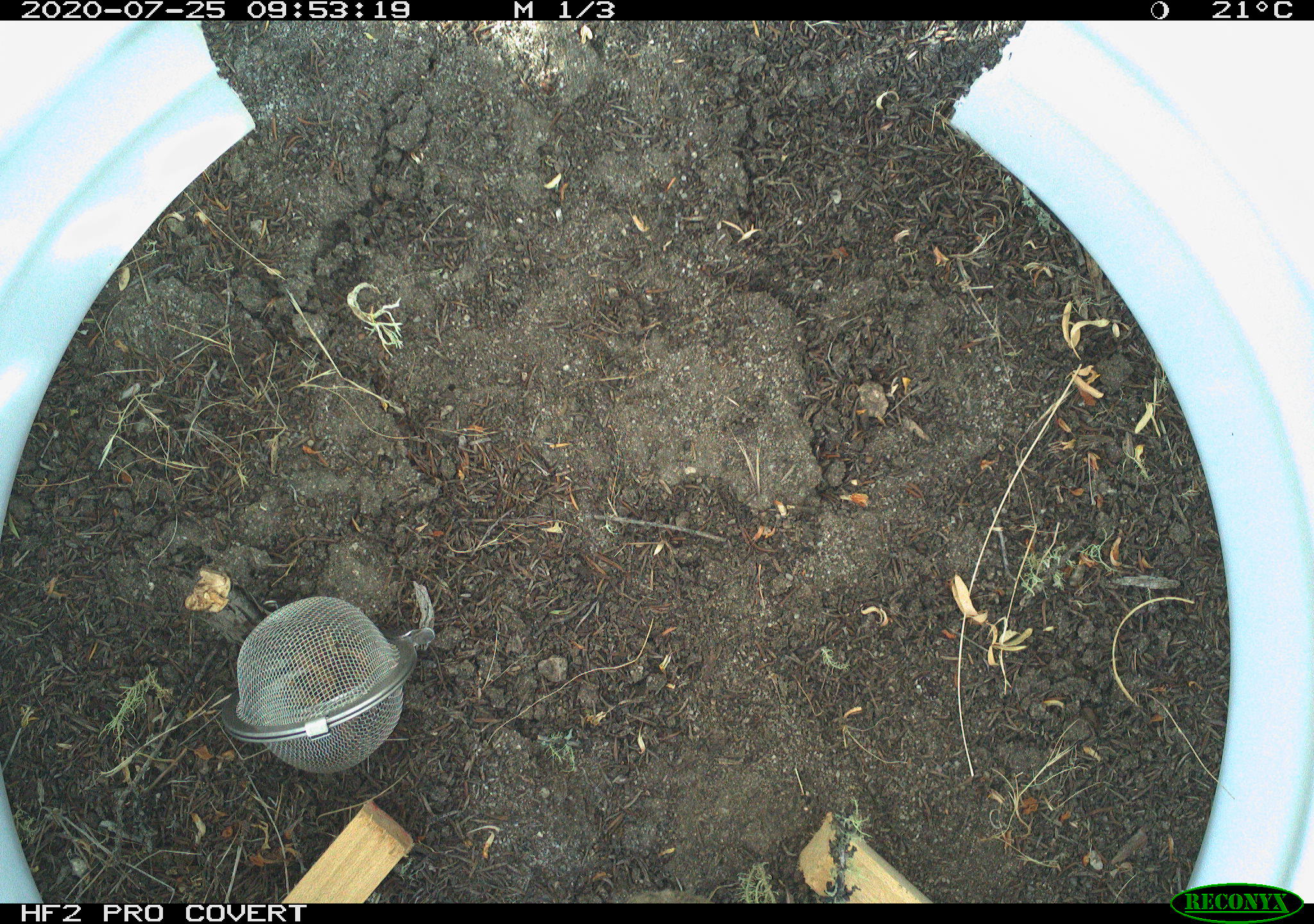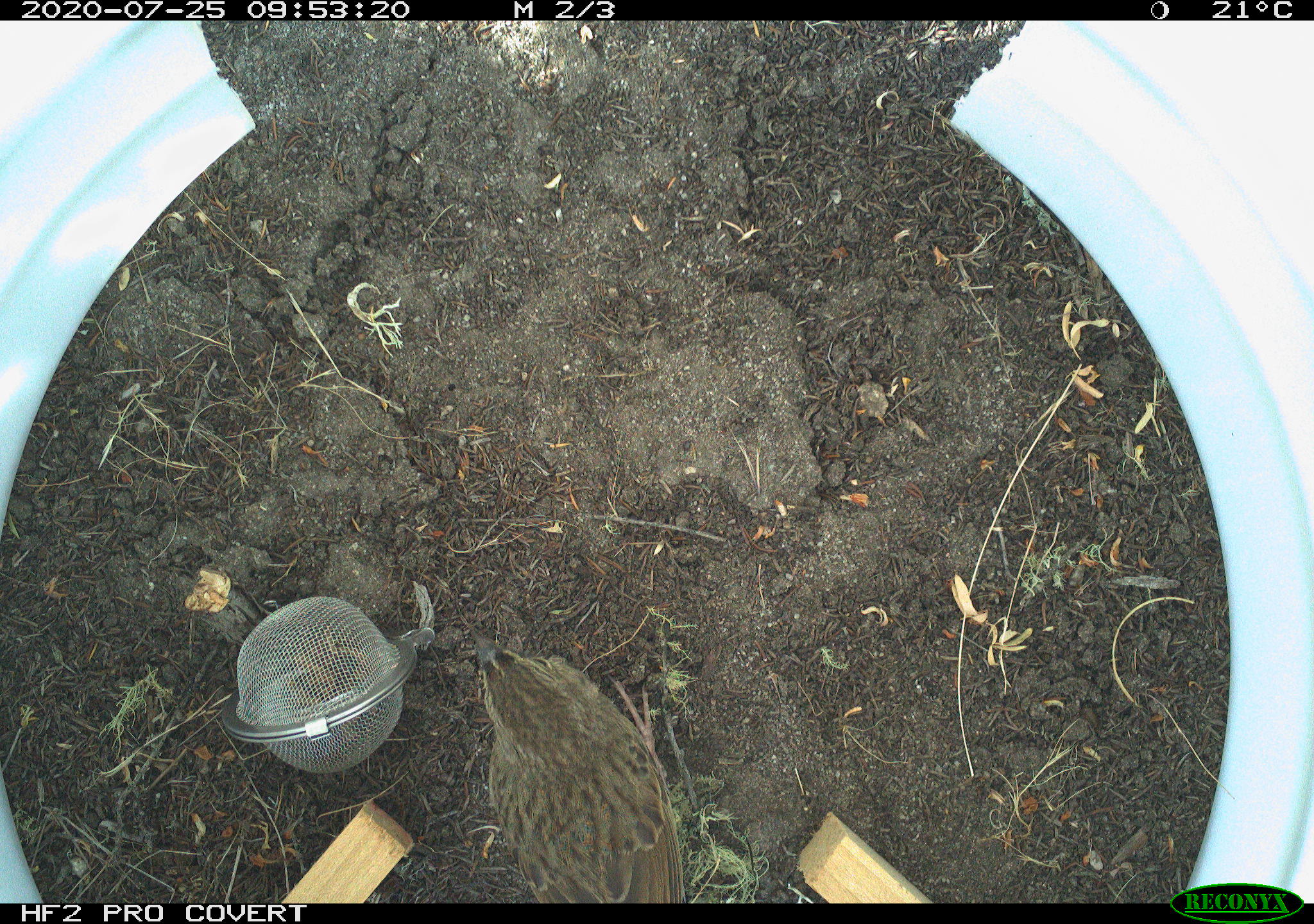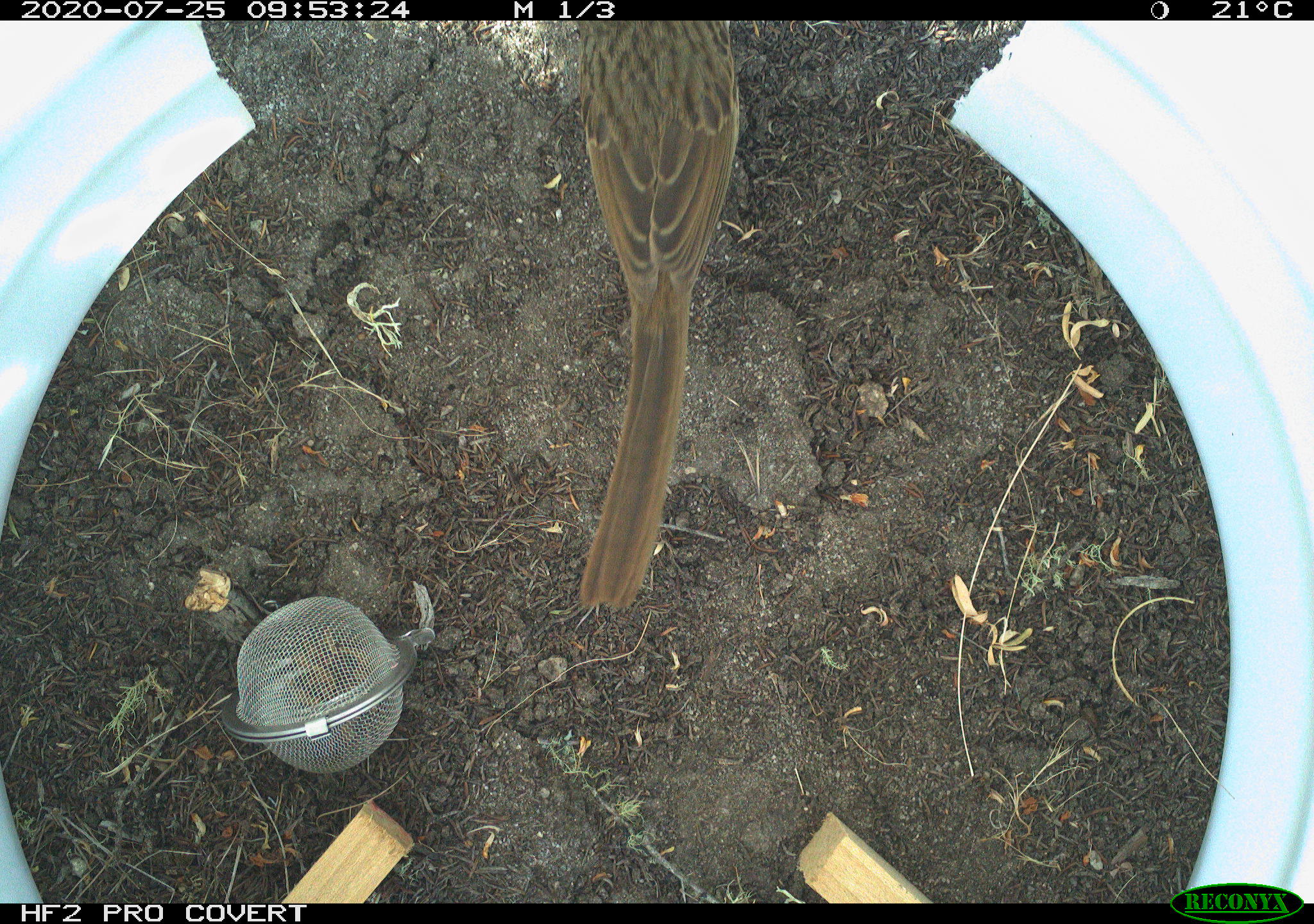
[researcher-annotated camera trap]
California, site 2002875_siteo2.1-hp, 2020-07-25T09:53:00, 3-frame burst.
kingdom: Animalia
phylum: Chordata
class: Aves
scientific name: Aves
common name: bird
Bird (Aves).